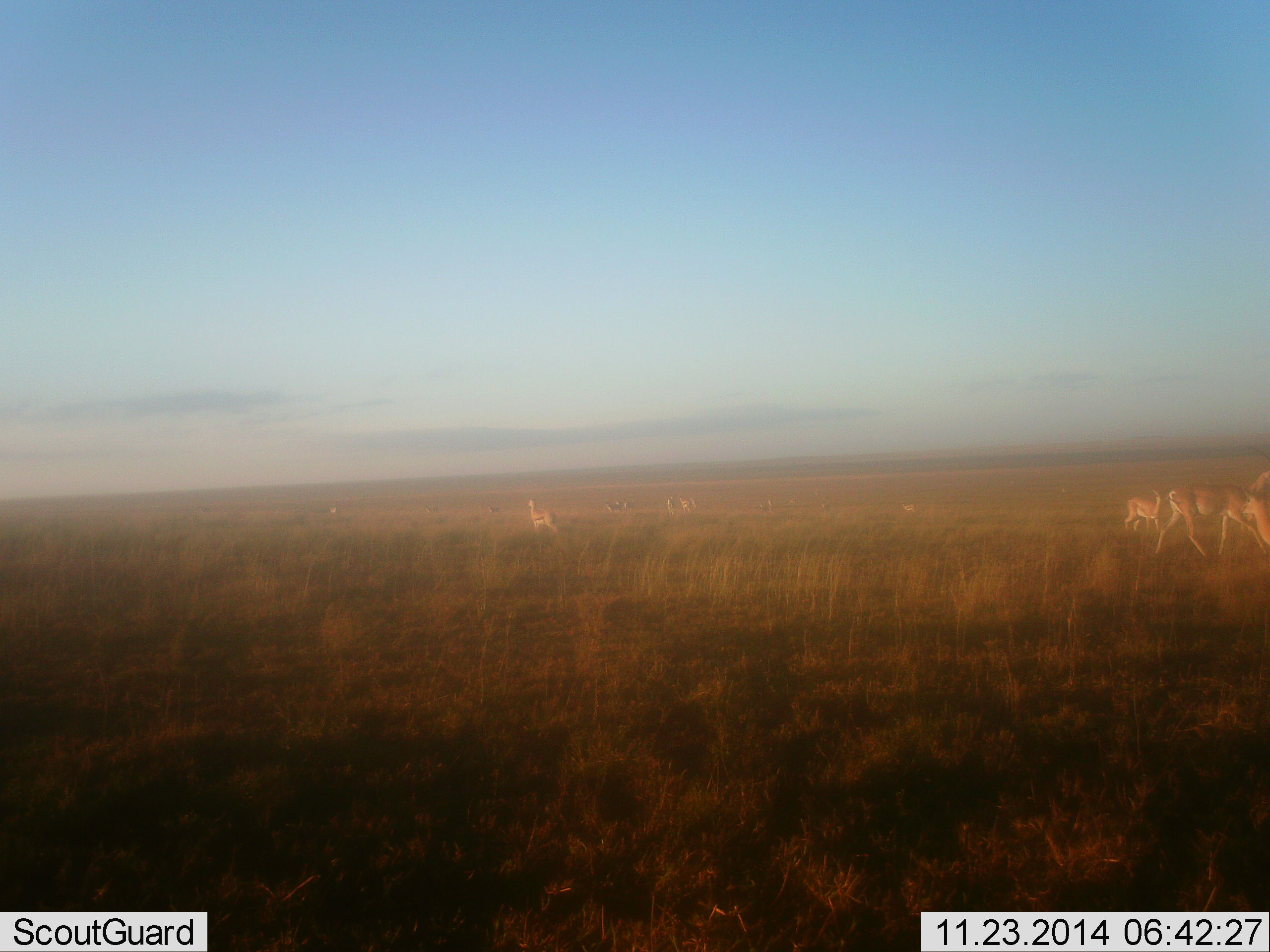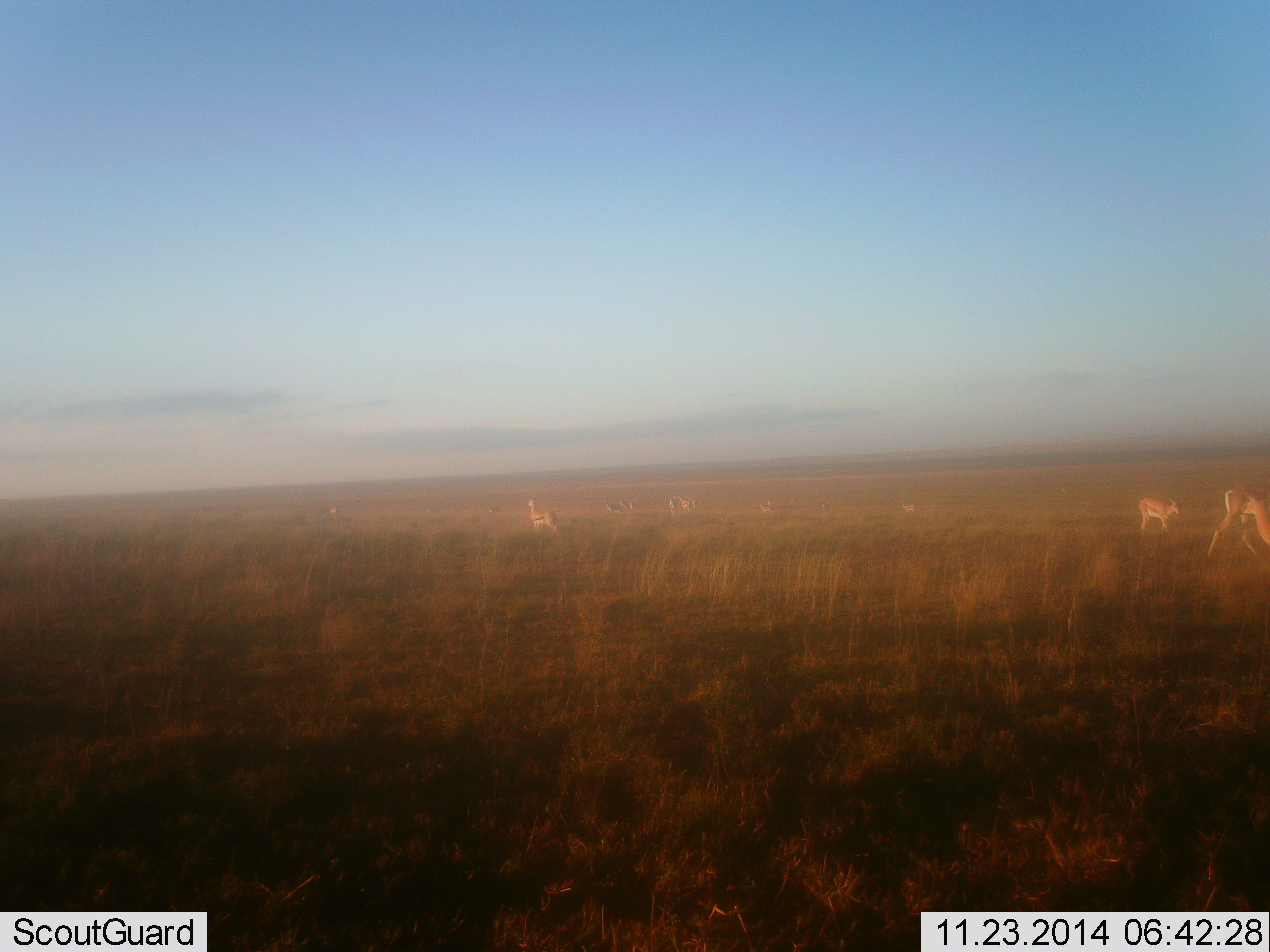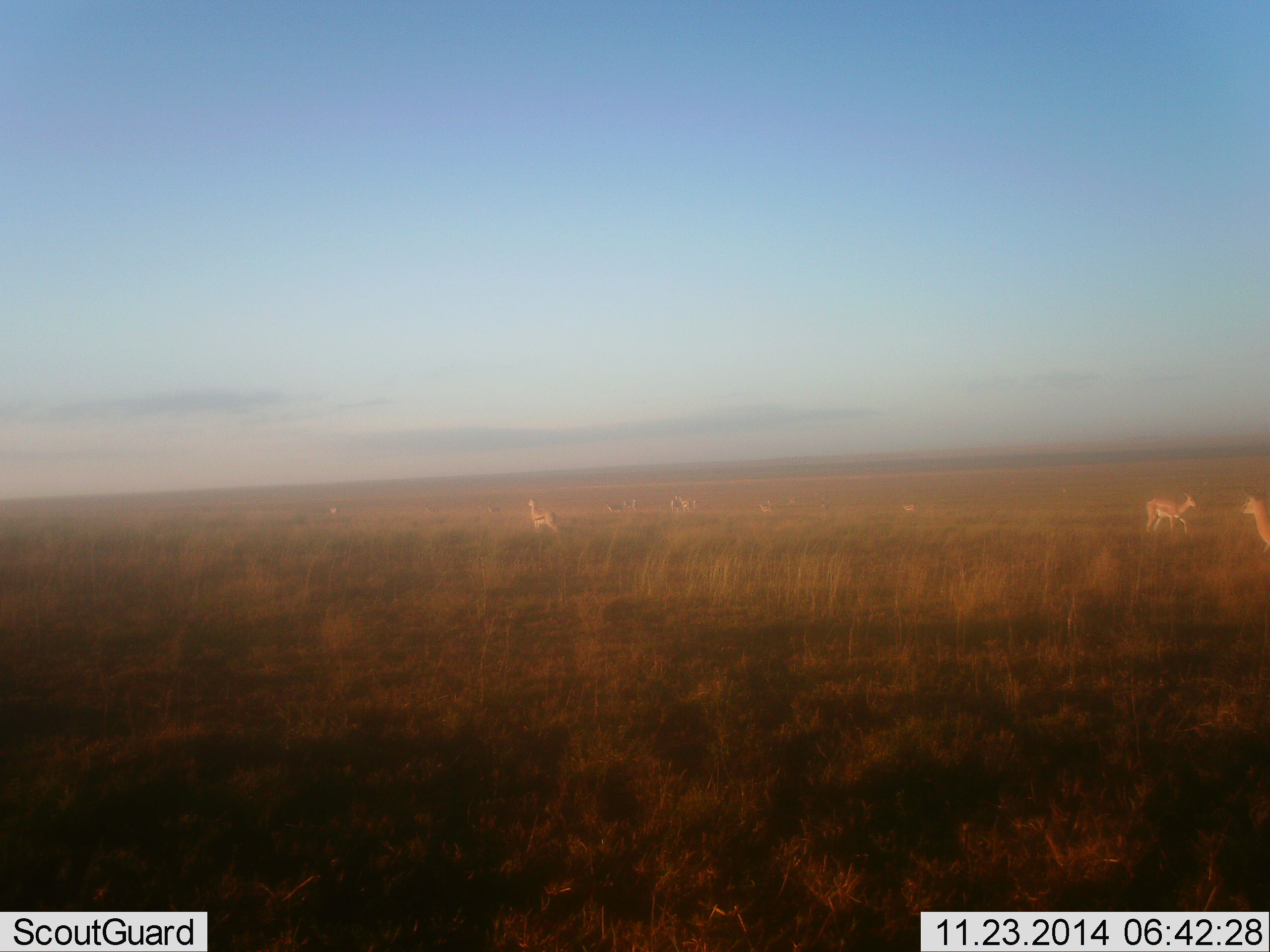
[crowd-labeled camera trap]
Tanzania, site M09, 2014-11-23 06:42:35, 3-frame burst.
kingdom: Animalia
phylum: Chordata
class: Mammalia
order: Artiodactyla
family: Bovidae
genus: Nanger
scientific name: Nanger granti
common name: grant's gazelle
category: gazellegrants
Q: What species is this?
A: Gazellegrants (grant's gazelle) (Nanger granti).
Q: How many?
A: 6.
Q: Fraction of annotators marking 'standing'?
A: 27%.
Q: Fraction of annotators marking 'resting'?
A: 0%.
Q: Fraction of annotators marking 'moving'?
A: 82%.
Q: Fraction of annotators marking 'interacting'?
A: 0%.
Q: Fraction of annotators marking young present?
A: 18%.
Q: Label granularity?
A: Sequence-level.